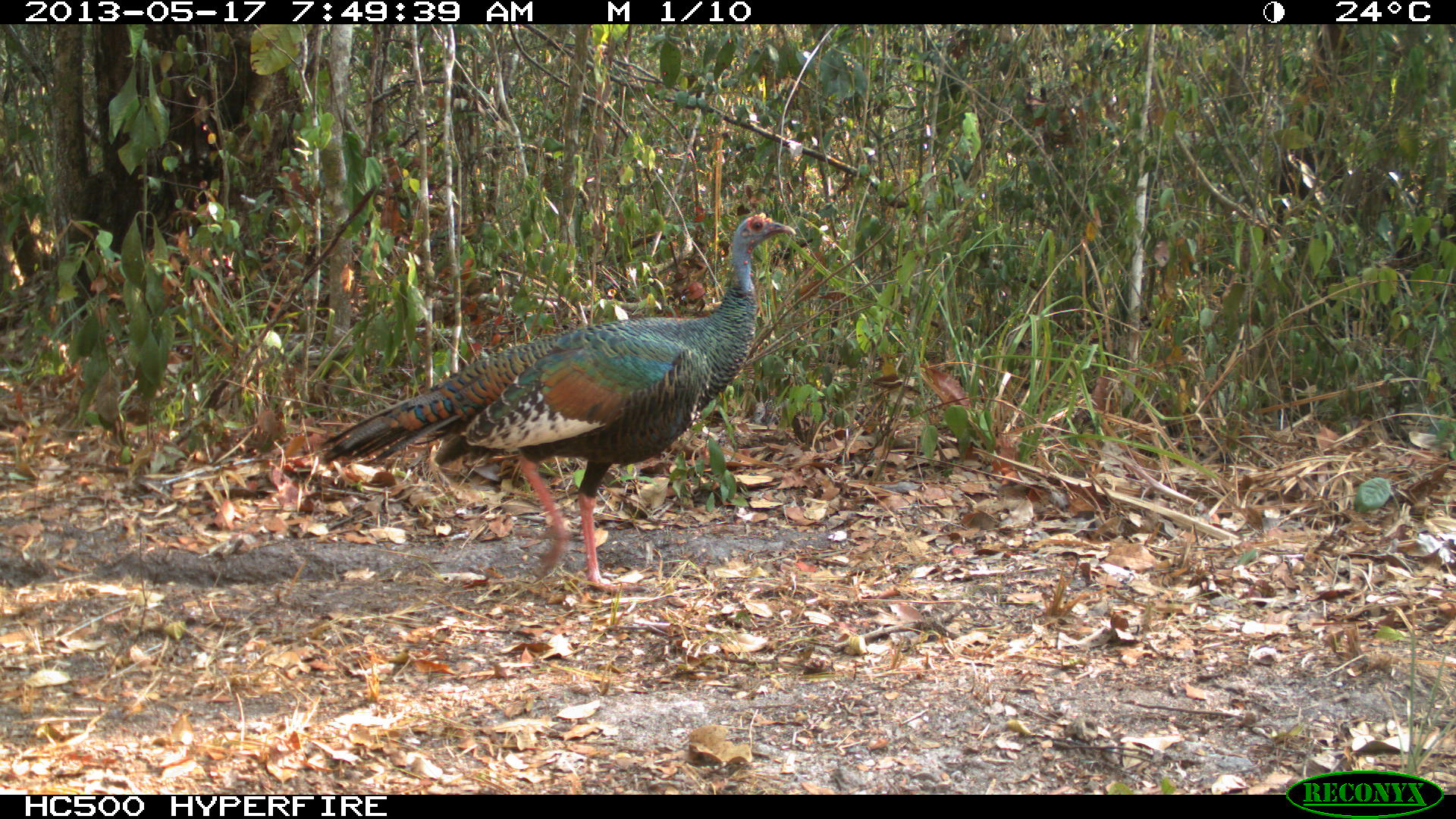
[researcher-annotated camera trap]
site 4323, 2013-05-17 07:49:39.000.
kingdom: Animalia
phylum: Chordata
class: Aves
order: Galliformes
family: Phasianidae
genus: Meleagris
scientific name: Meleagris ocellata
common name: ocellated turkey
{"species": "Meleagris ocellata (ocellated turkey)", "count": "1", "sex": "female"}